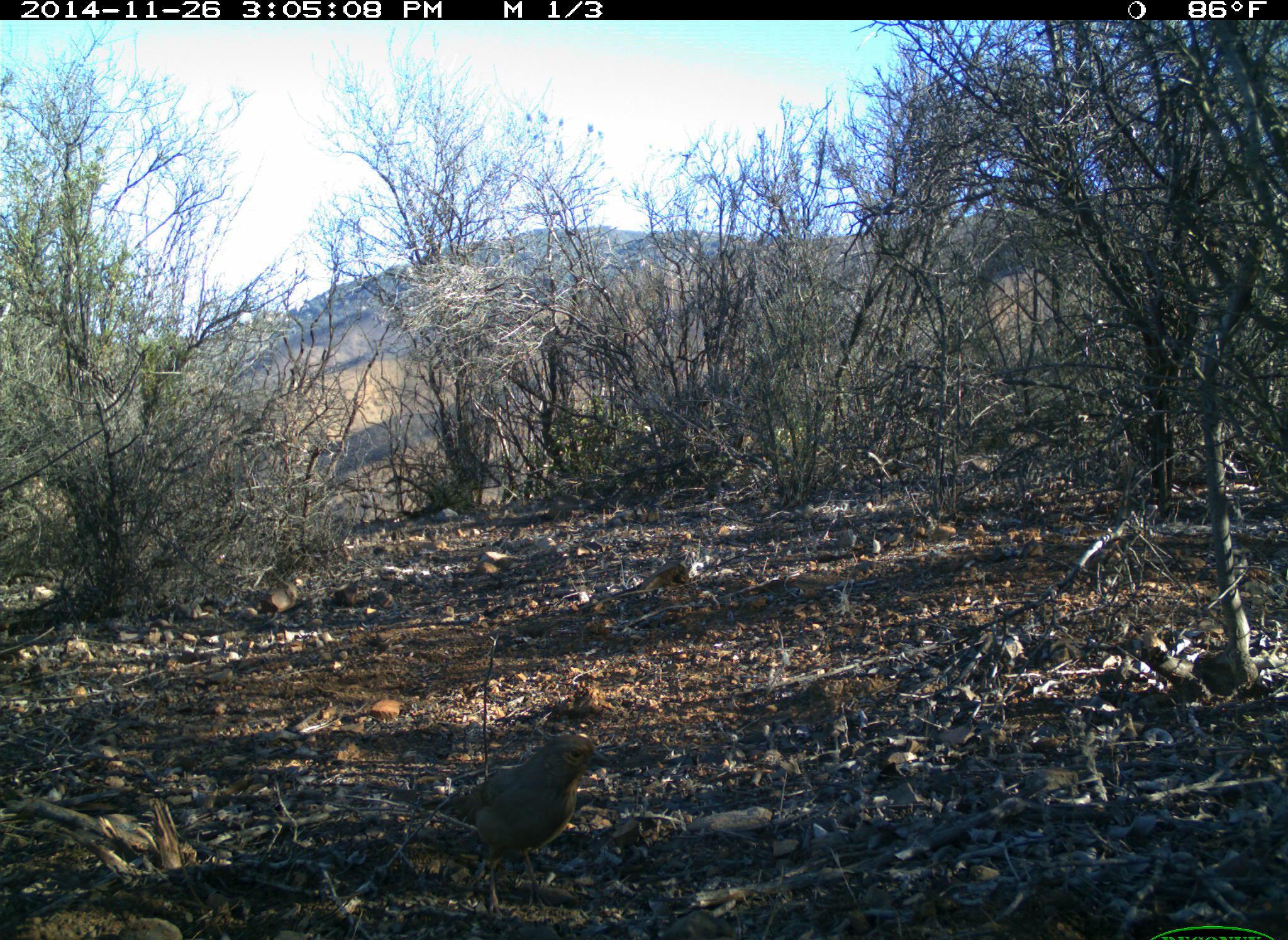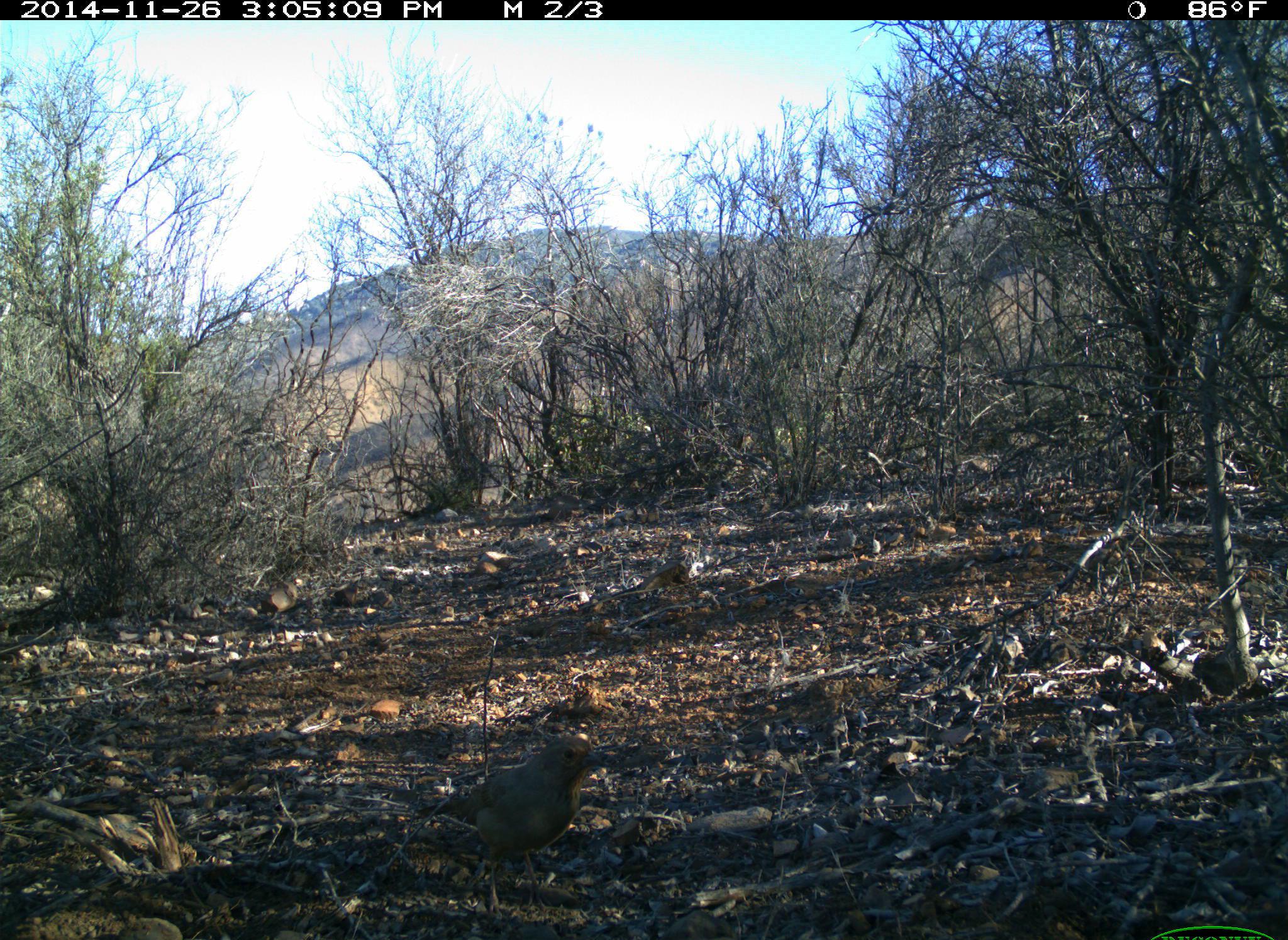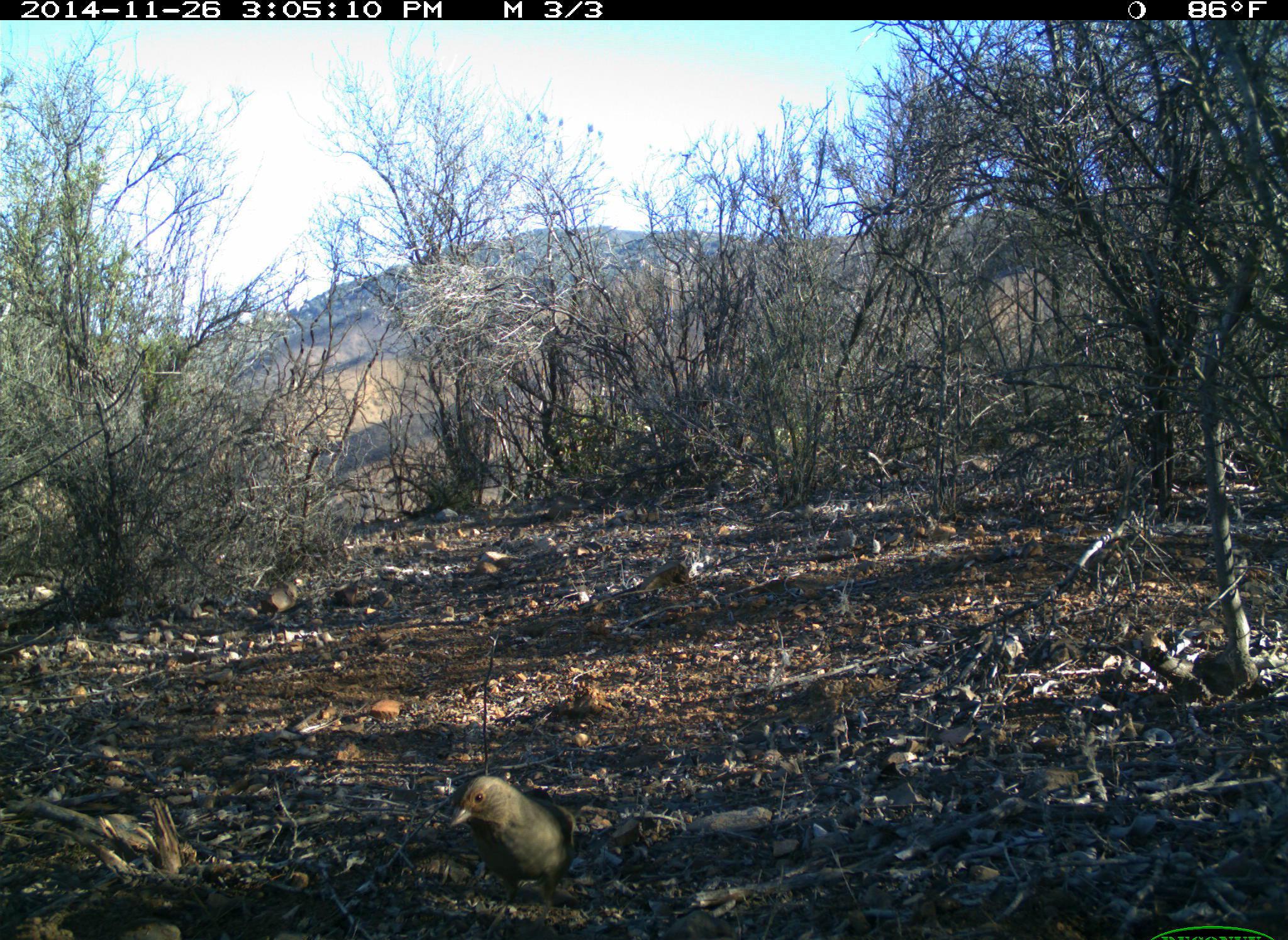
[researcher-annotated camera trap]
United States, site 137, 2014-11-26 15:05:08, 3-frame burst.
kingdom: Animalia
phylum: Chordata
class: Aves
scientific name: Aves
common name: bird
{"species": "bird (Aves)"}